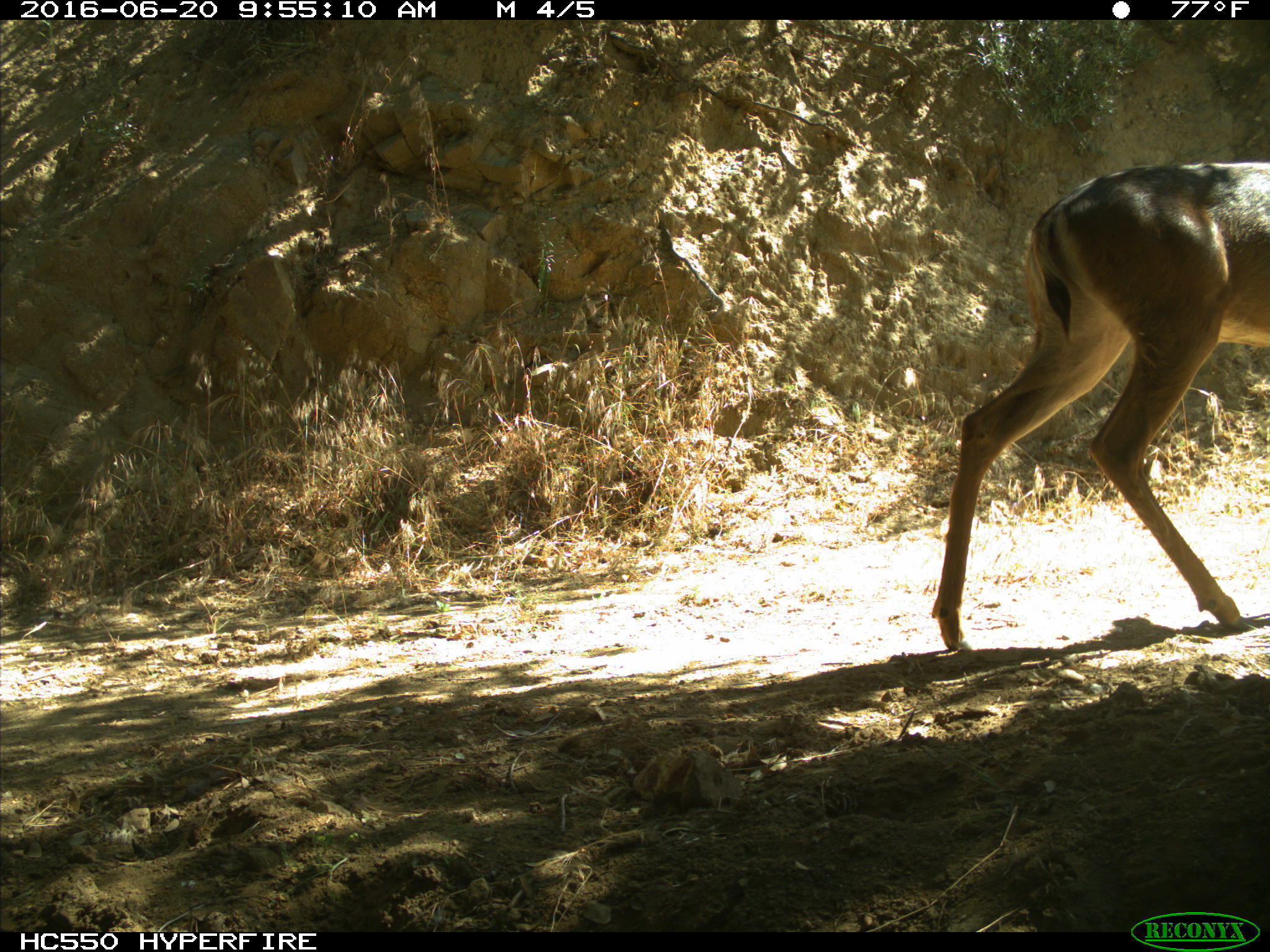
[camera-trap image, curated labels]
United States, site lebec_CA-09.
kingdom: Animalia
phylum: Chordata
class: Mammalia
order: Artiodactyla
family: Cervidae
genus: Odocoileus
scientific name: Odocoileus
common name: deer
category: unidentified deer